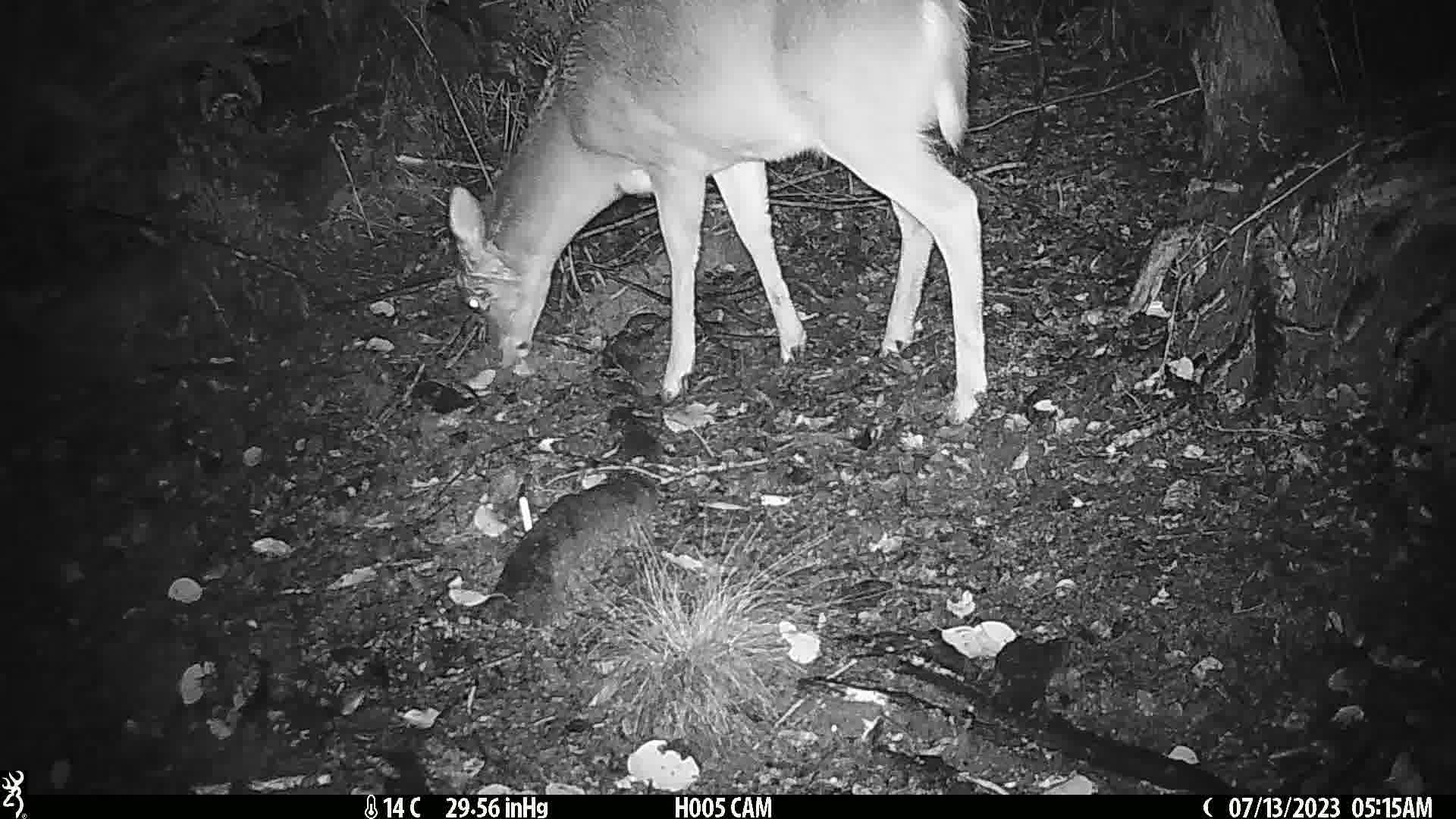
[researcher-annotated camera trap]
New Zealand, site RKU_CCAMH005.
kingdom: Animalia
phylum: Chordata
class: Mammalia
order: Artiodactyla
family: Cervidae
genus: Odocoileus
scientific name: Odocoileus virginianus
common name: white-tailed deer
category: white tailed deer